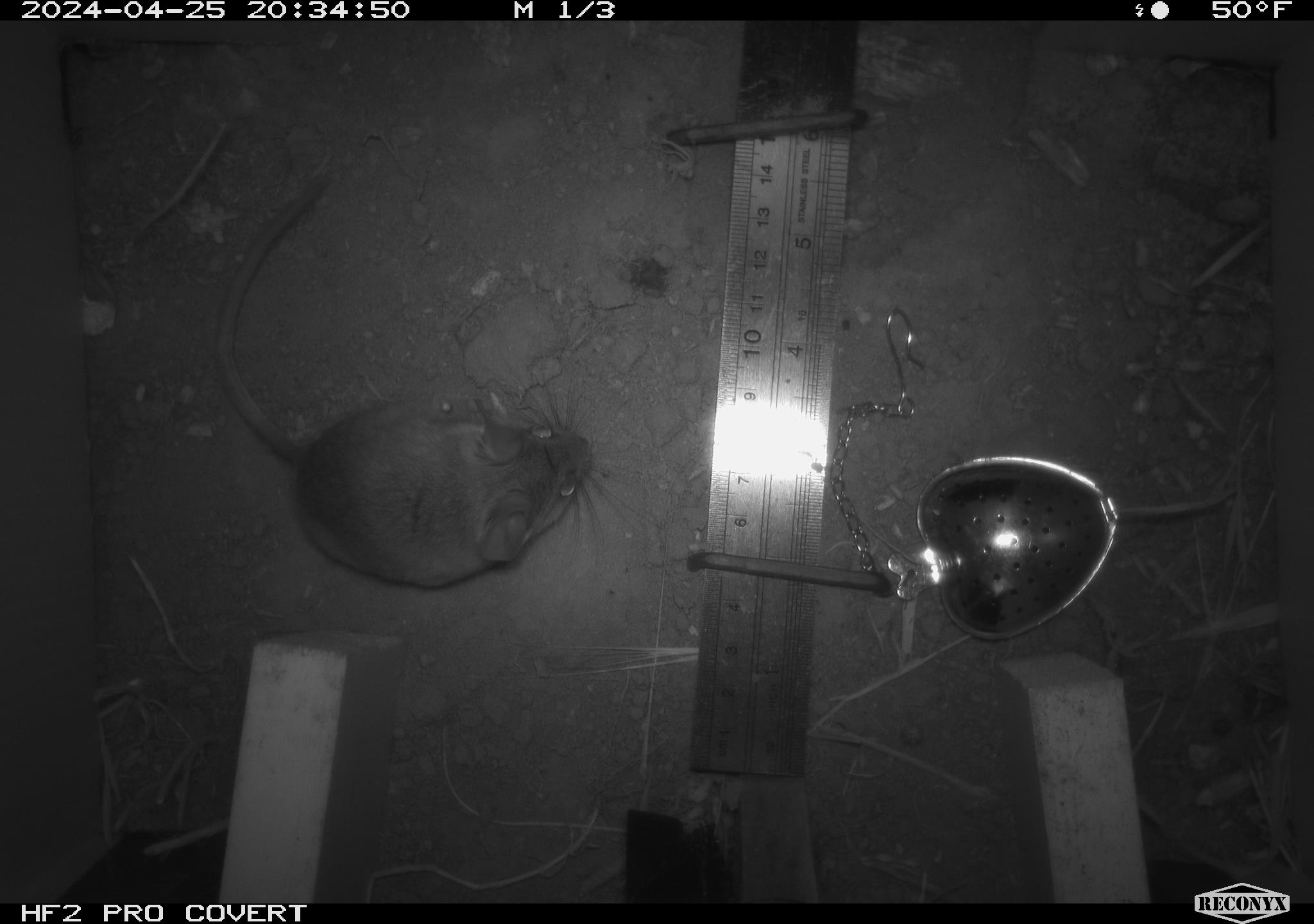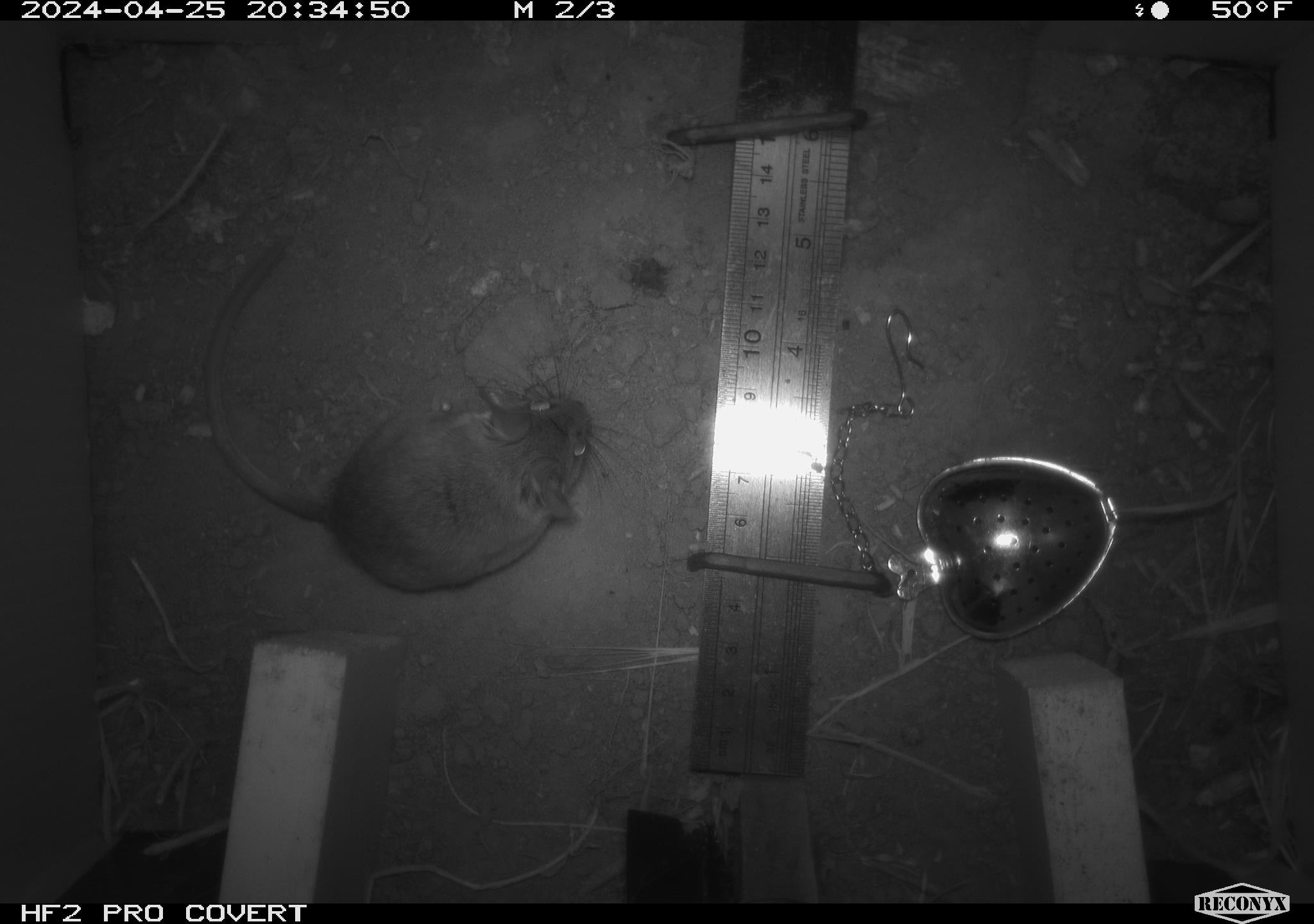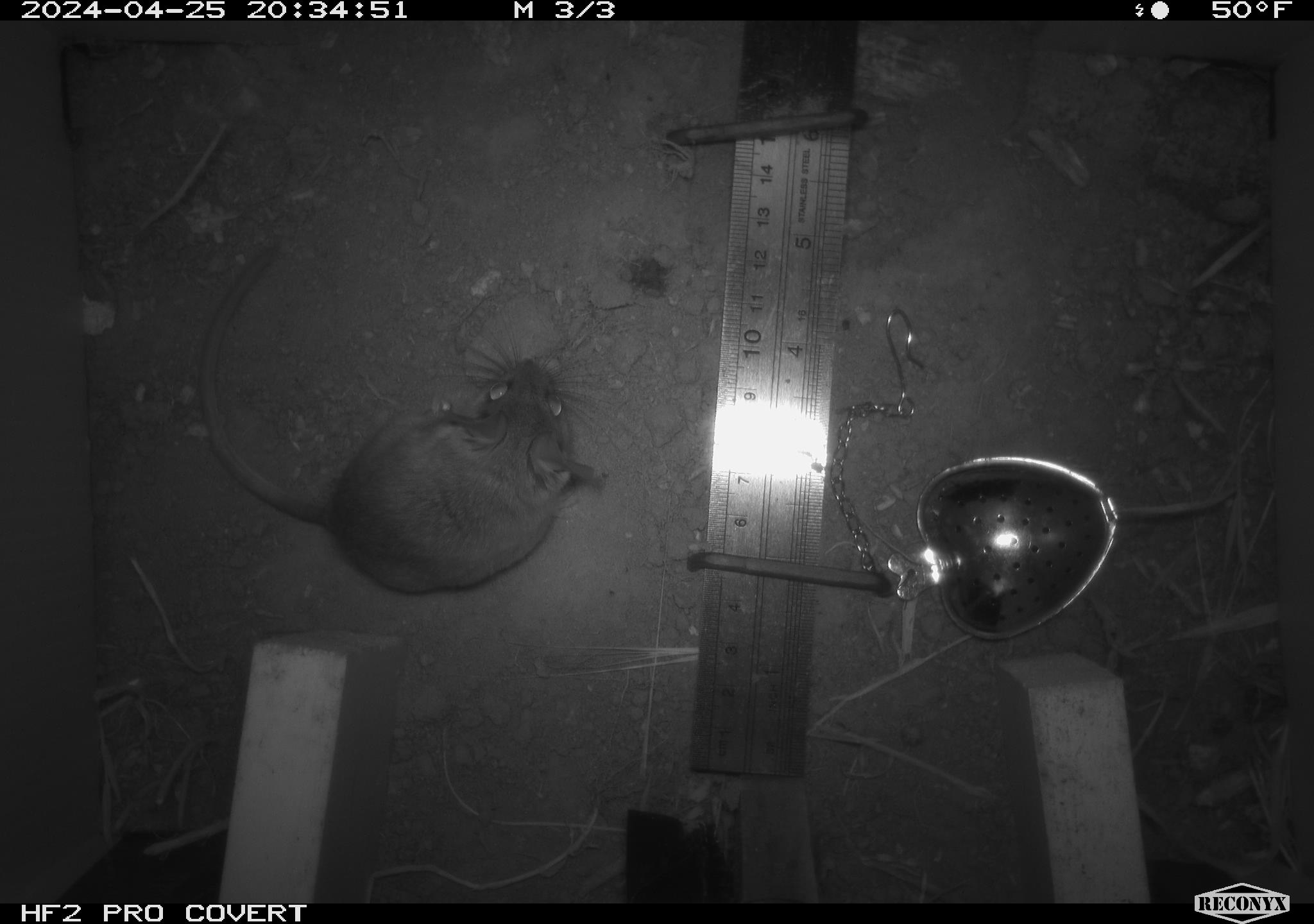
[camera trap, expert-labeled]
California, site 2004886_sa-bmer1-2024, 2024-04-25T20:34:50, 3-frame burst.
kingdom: Animalia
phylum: Chordata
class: Mammalia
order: Rodentia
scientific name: Rodentia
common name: mouse species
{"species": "mouse species (Rodentia)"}